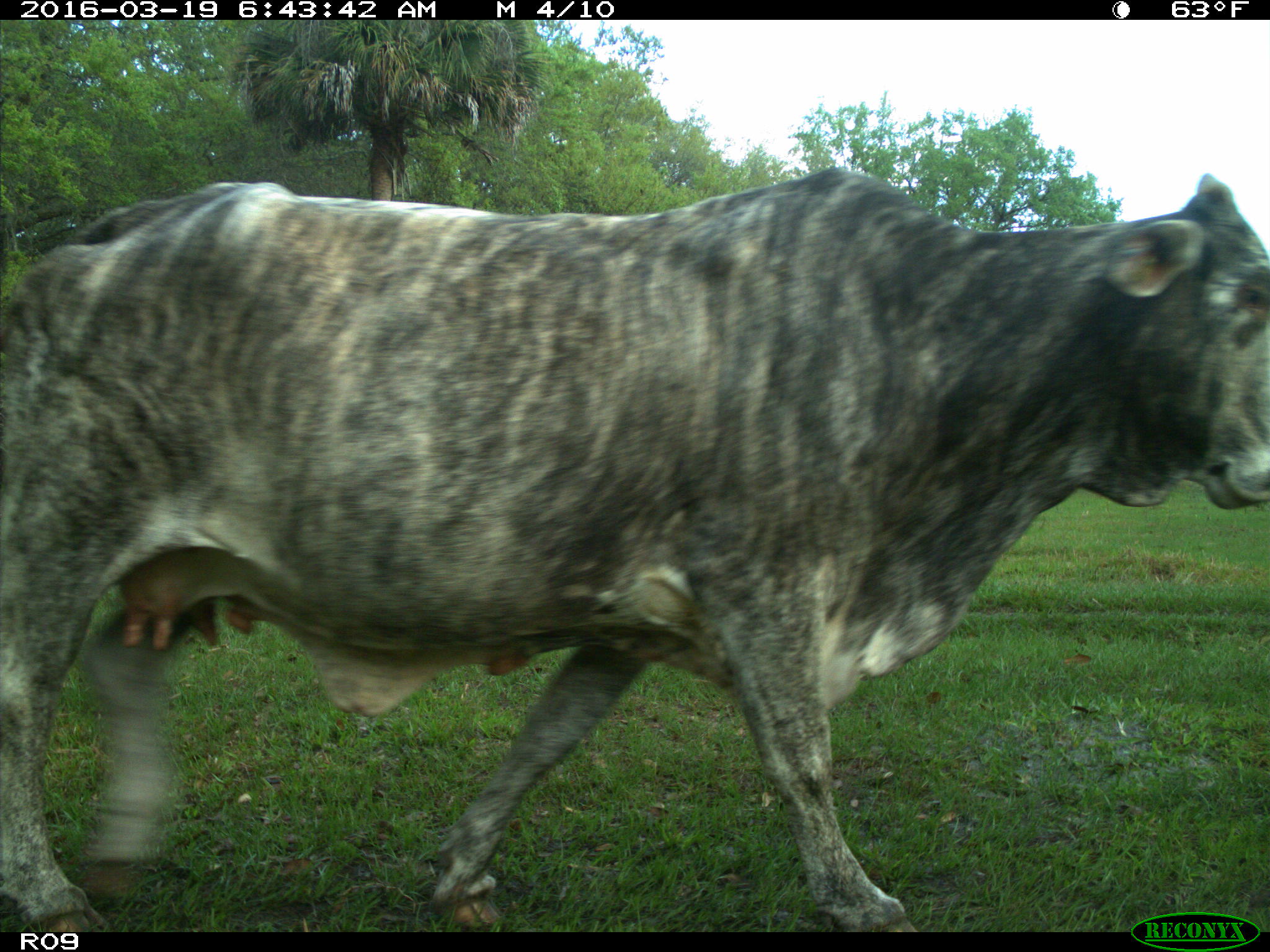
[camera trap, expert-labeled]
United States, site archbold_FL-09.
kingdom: Animalia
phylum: Chordata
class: Mammalia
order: Artiodactyla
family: Bovidae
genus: Bos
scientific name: Bos taurus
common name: domestic cow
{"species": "Bos taurus (domestic cow)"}